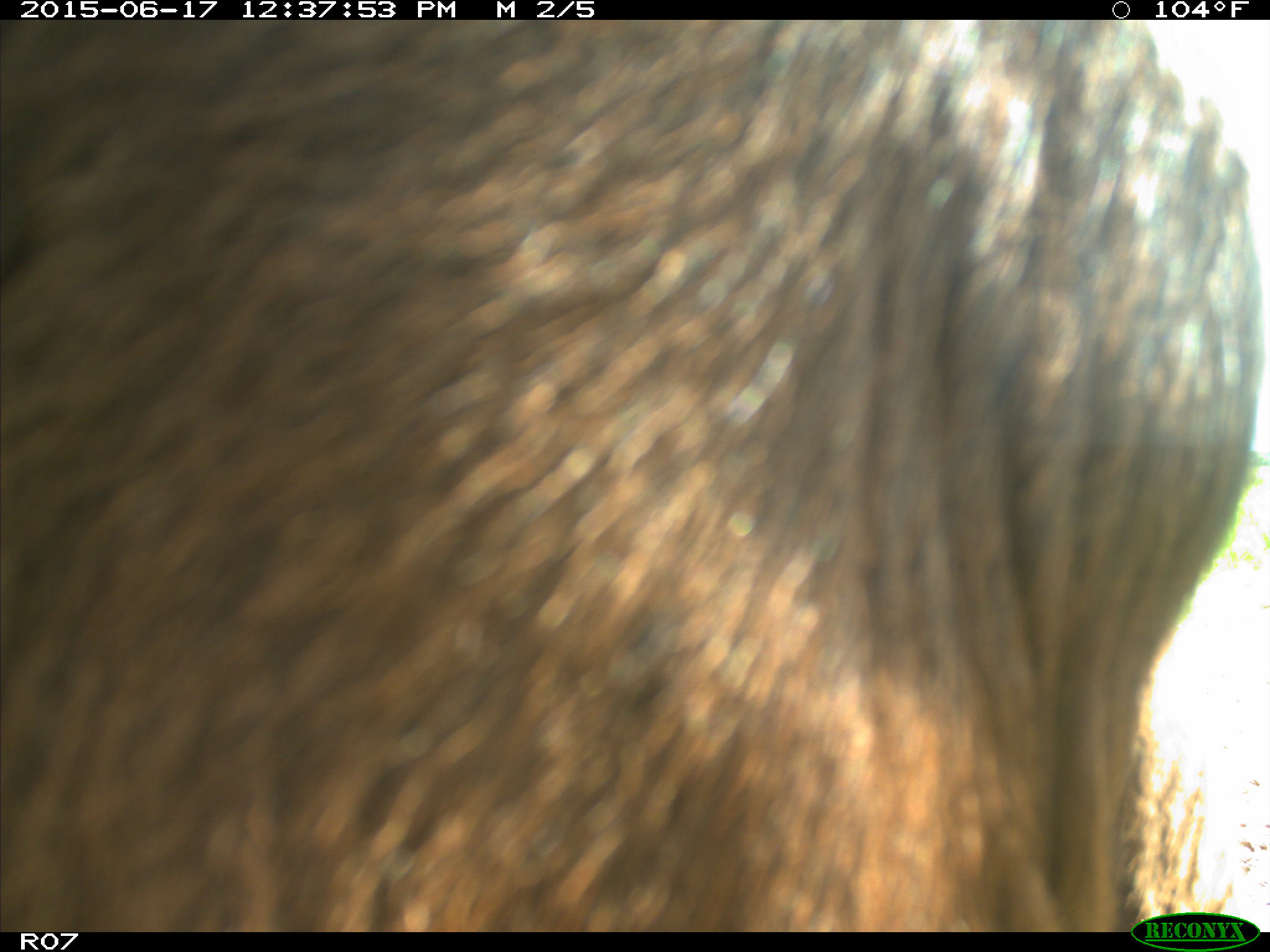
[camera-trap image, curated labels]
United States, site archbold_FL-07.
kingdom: Animalia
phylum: Chordata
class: Mammalia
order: Artiodactyla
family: Bovidae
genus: Bos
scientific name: Bos taurus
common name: domestic cow